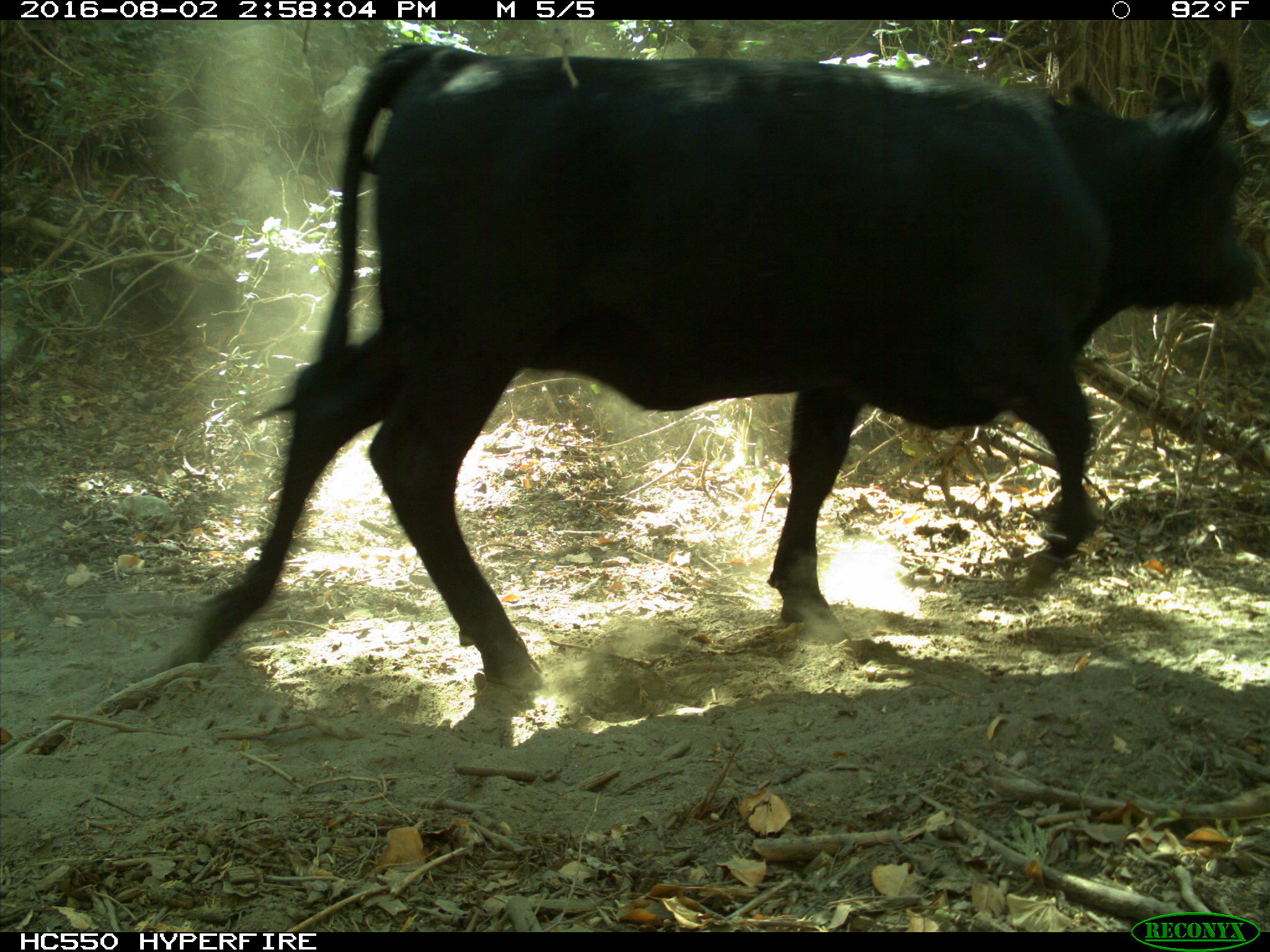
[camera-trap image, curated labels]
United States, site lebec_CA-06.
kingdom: Animalia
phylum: Chordata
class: Mammalia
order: Artiodactyla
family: Bovidae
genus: Bos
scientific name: Bos taurus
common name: domestic cow